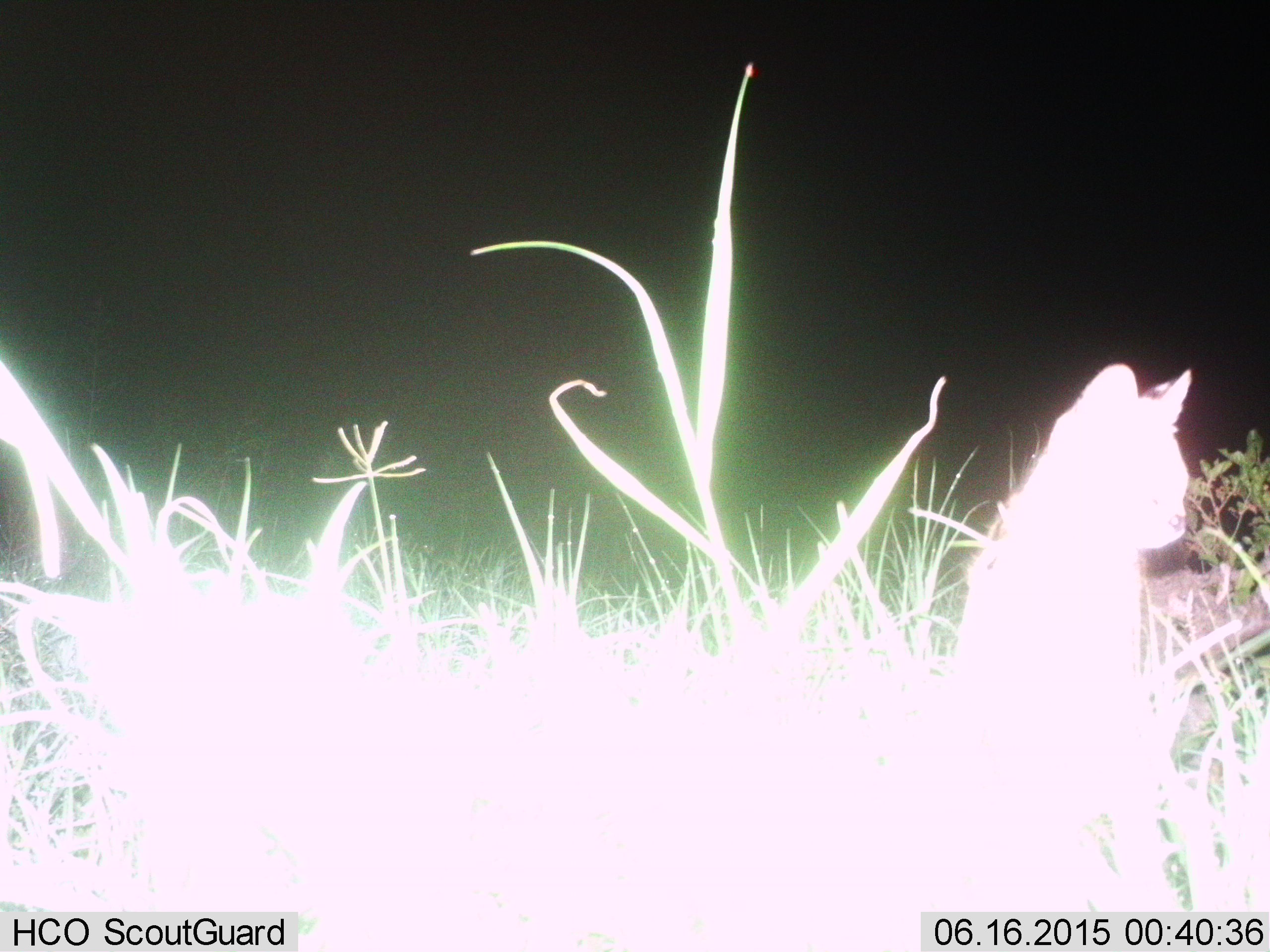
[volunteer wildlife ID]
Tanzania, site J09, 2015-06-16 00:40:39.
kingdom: Animalia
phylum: Chordata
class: Mammalia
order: Carnivora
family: Felidae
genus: Felis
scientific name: Felis lybica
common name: african wild cat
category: wildcat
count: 1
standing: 67%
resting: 33%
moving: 0%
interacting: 0%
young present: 0%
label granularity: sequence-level